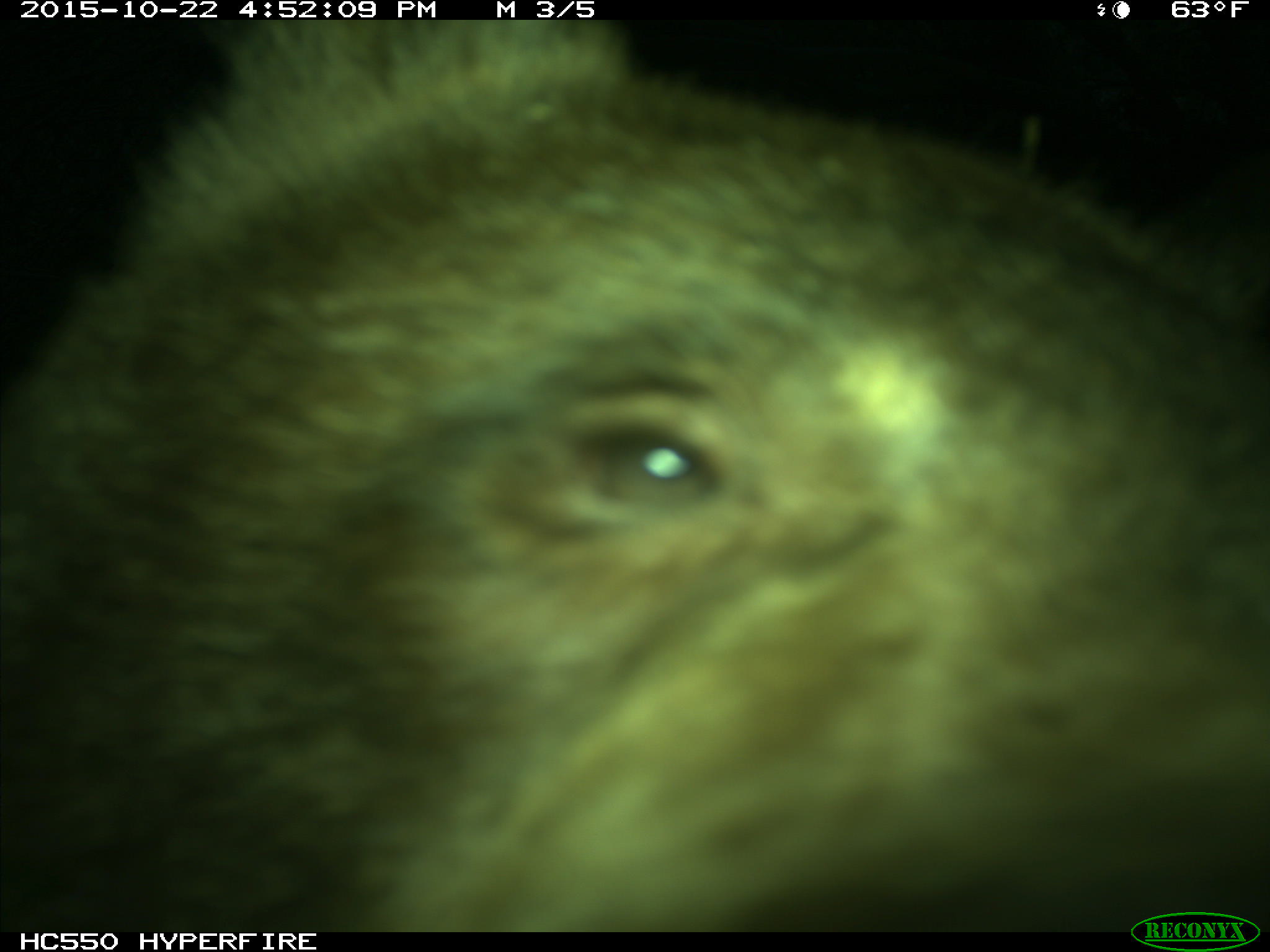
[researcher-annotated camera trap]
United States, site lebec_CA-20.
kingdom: Animalia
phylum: Chordata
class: Mammalia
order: Carnivora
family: Ursidae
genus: Ursus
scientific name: Ursus americanus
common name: american black bear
Ursus americanus (american black bear).